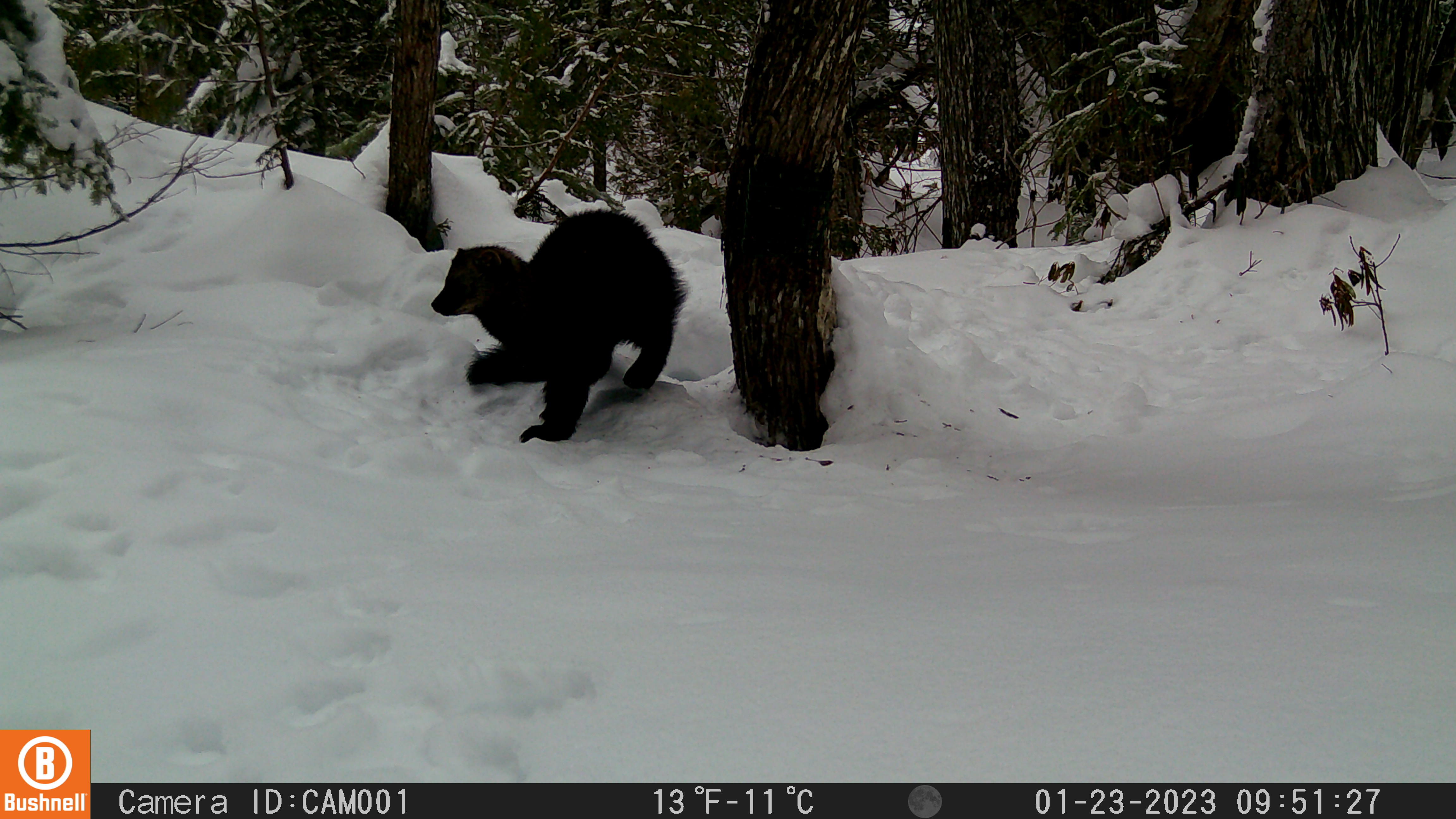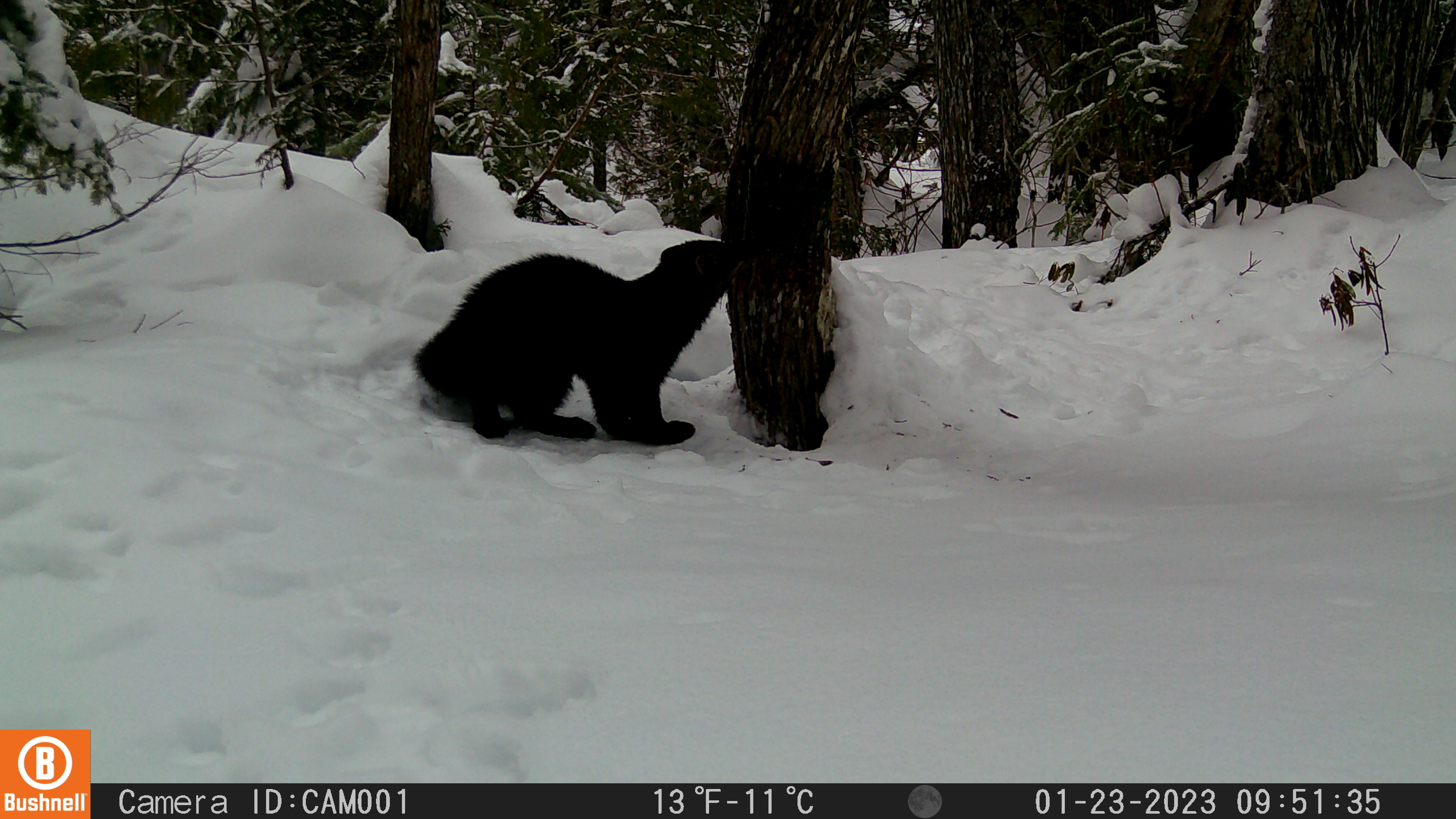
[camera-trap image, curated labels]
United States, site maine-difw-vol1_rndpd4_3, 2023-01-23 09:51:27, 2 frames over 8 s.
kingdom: Animalia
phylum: Chordata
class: Mammalia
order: Carnivora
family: Mustelidae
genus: Pekania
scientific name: Pekania pennanti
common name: fisher